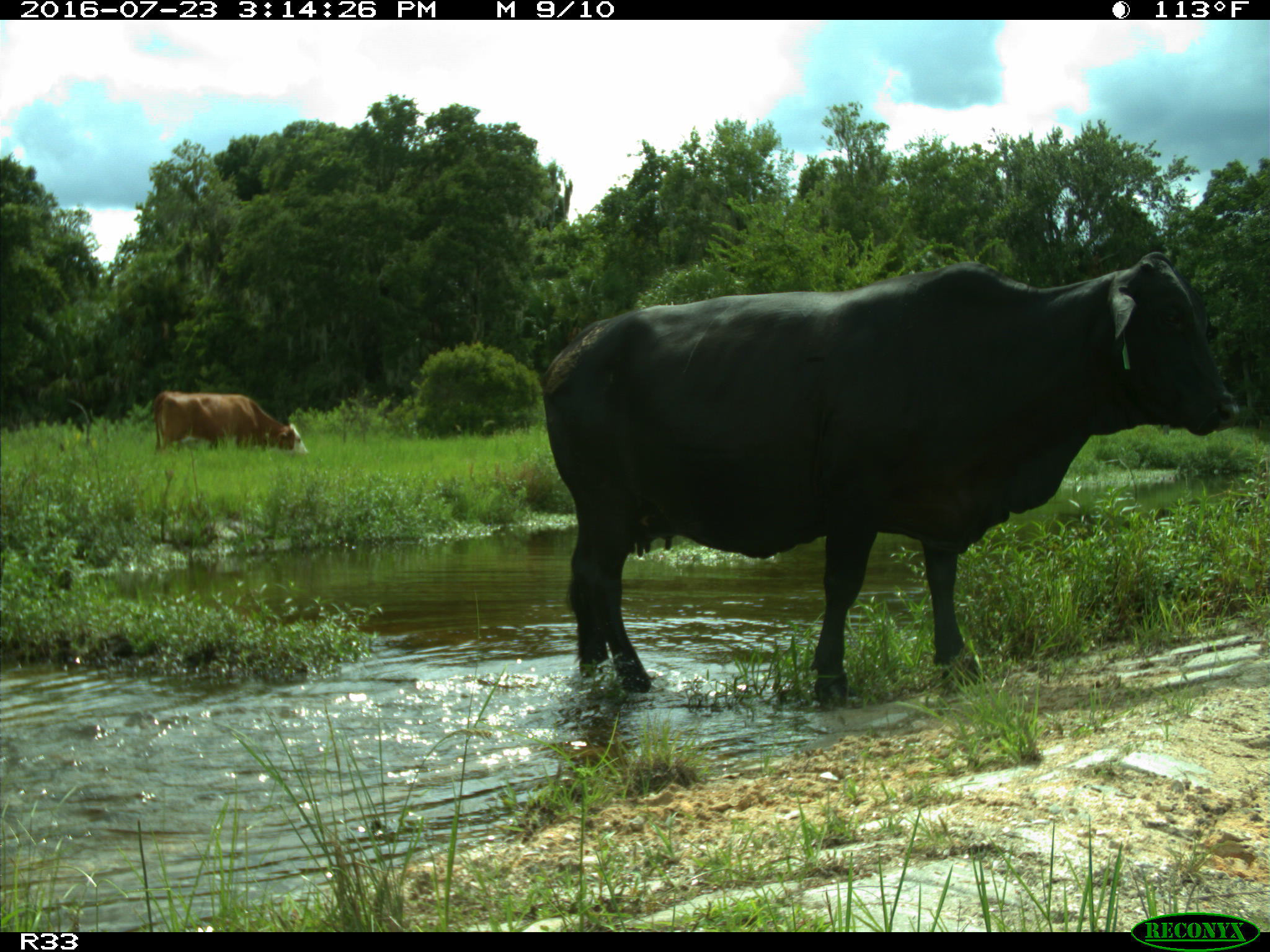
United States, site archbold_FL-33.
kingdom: Animalia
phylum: Chordata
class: Mammalia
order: Artiodactyla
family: Bovidae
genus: Bos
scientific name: Bos taurus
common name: domestic cow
Bos taurus (domestic cow).